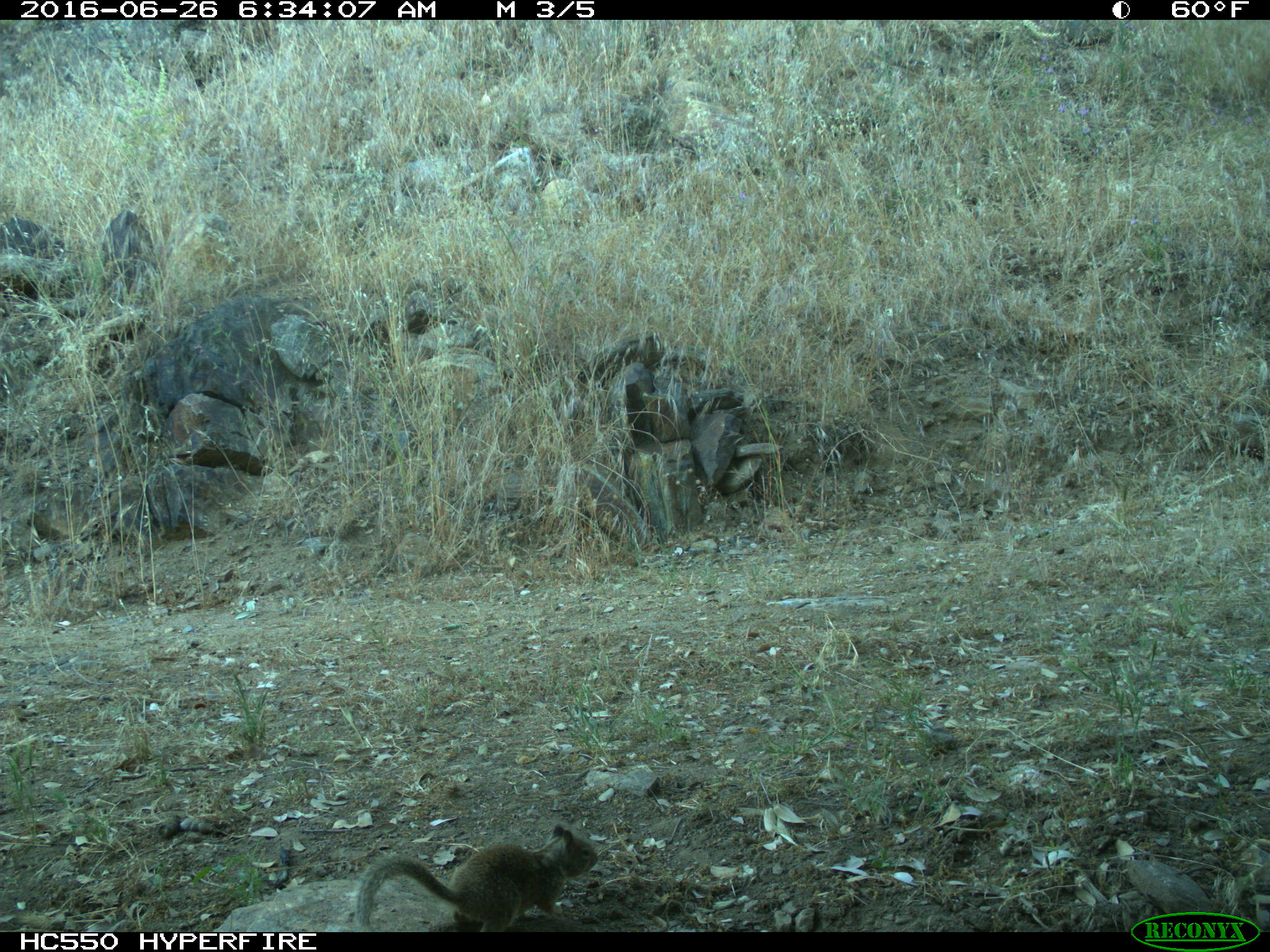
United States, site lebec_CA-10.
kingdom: Animalia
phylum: Chordata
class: Mammalia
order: Rodentia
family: Sciuridae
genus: Otospermophilus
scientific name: Otospermophilus beecheyi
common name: california ground squirrel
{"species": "Otospermophilus beecheyi (california ground squirrel)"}